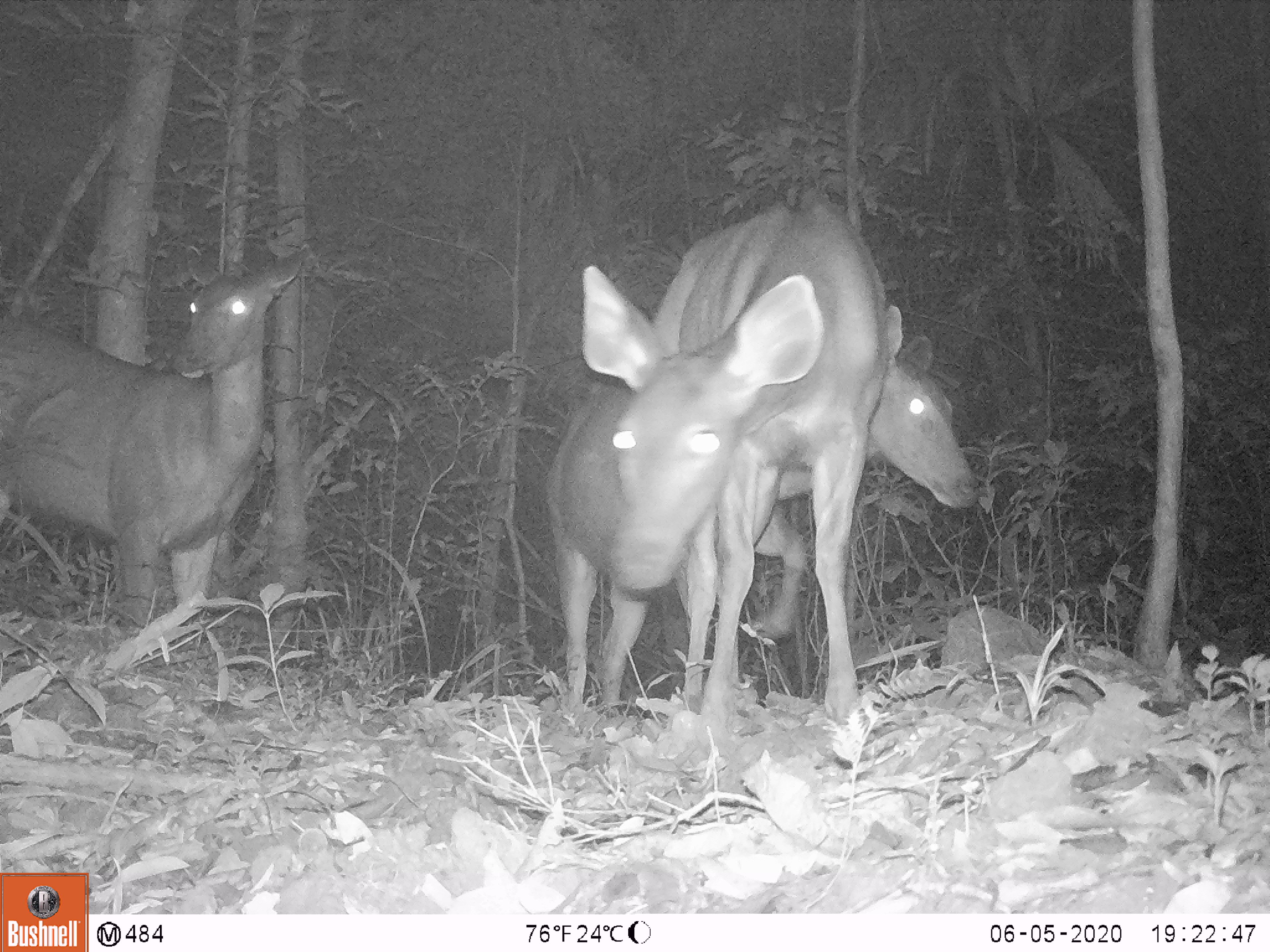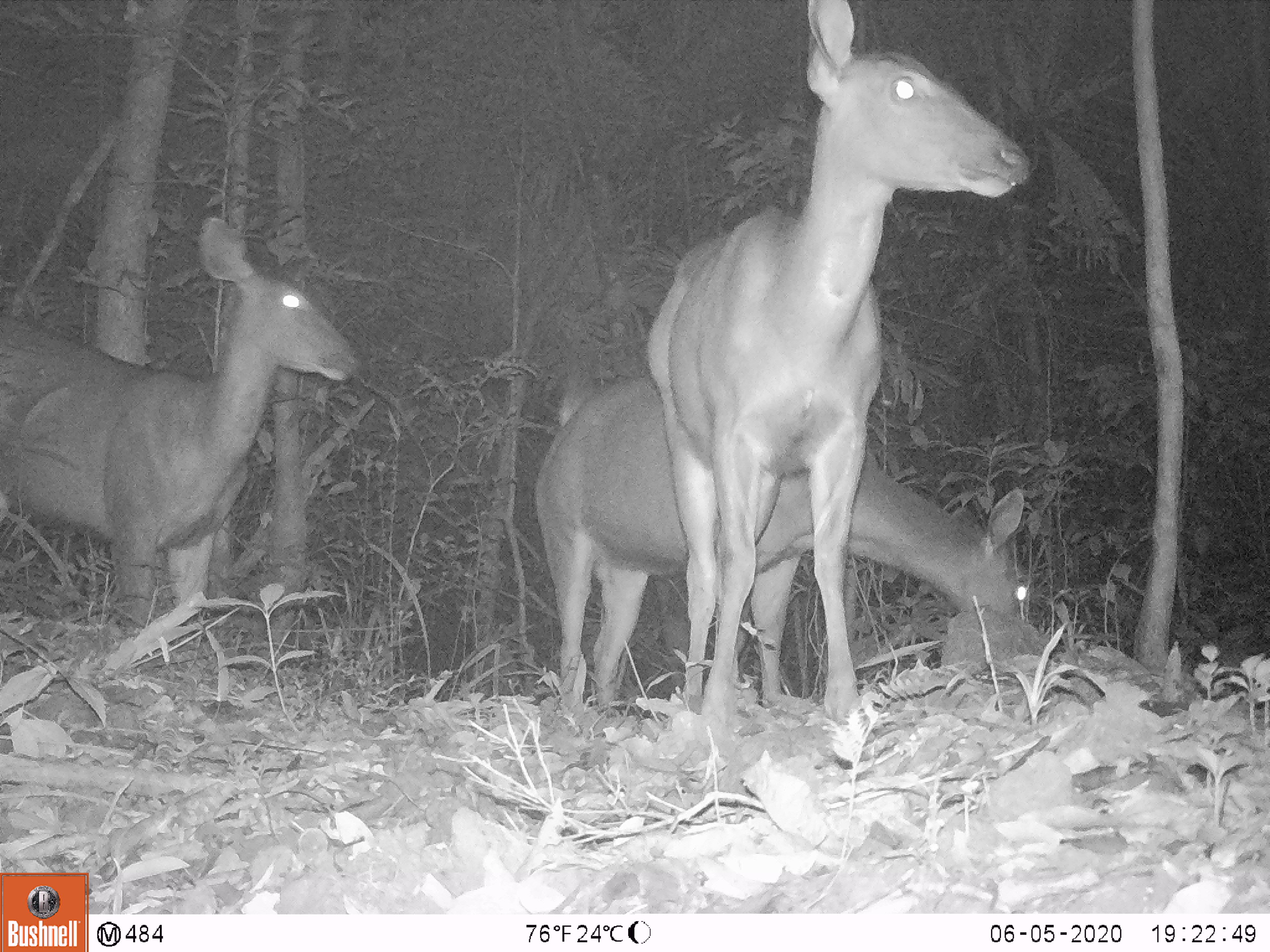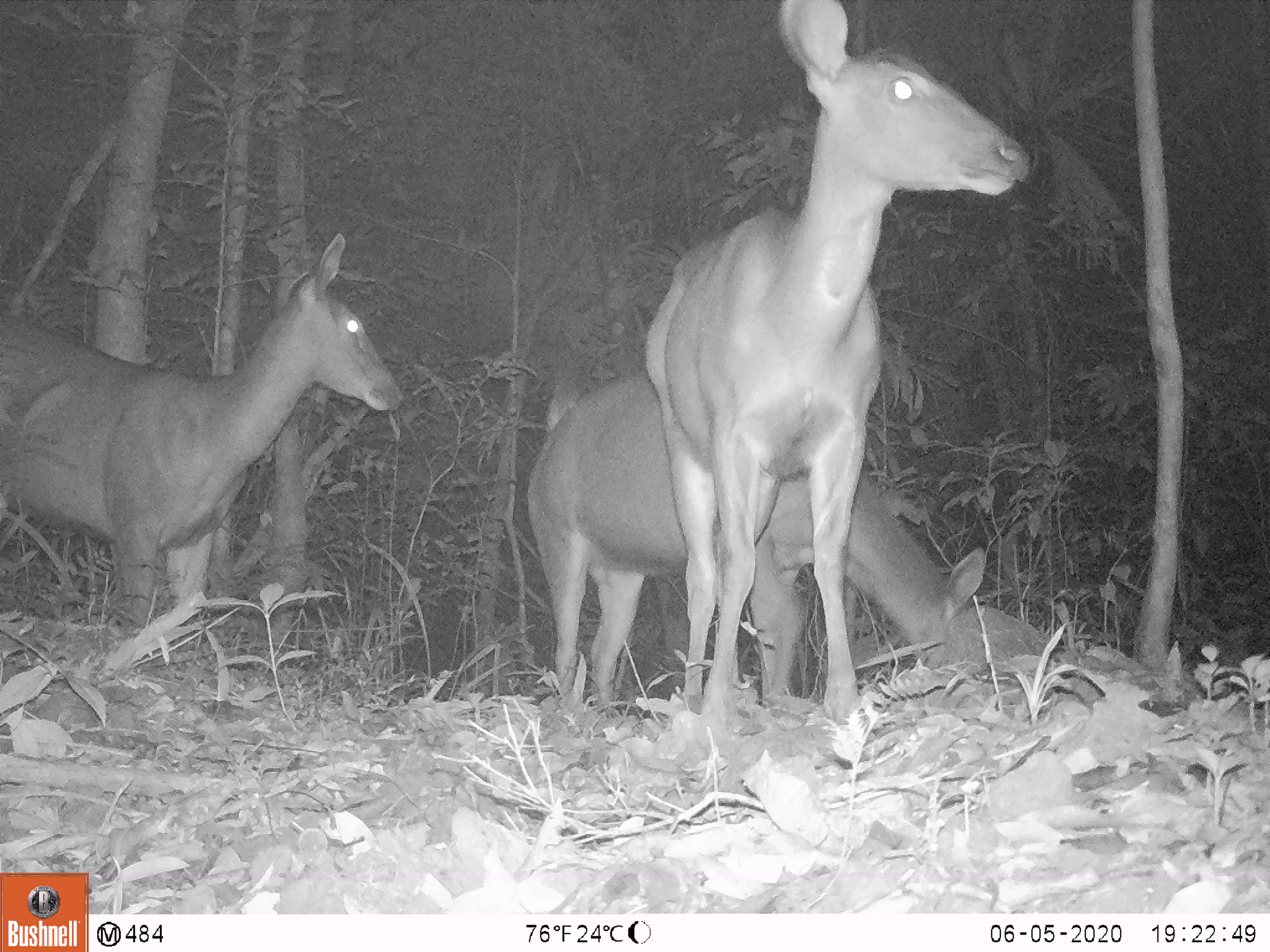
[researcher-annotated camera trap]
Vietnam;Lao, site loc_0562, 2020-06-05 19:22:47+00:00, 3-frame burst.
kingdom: Animalia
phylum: Chordata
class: Mammalia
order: Artiodactyla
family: Cervidae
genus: Rusa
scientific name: Rusa unicolor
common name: sambar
Sambar (Rusa unicolor). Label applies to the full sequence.